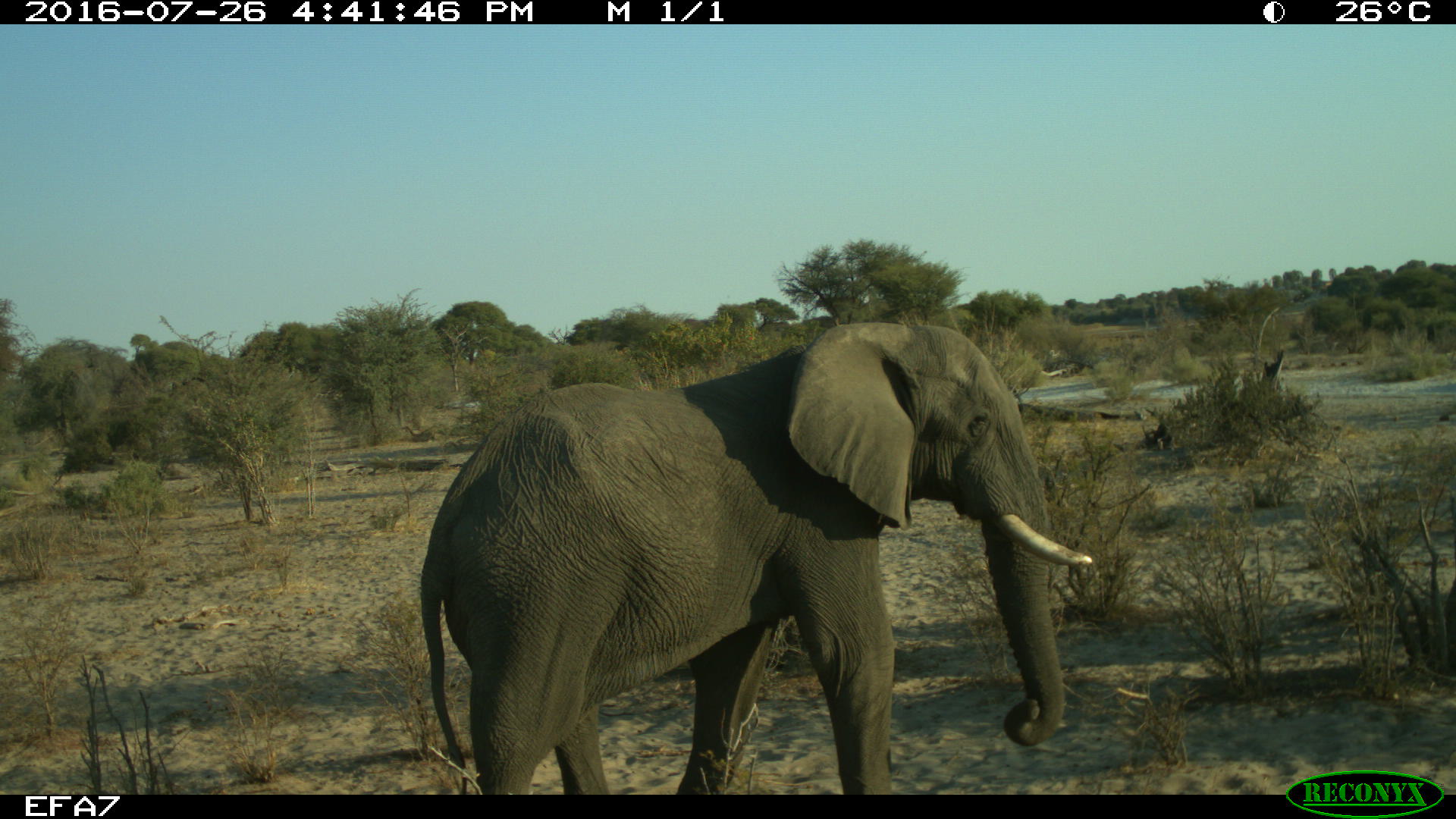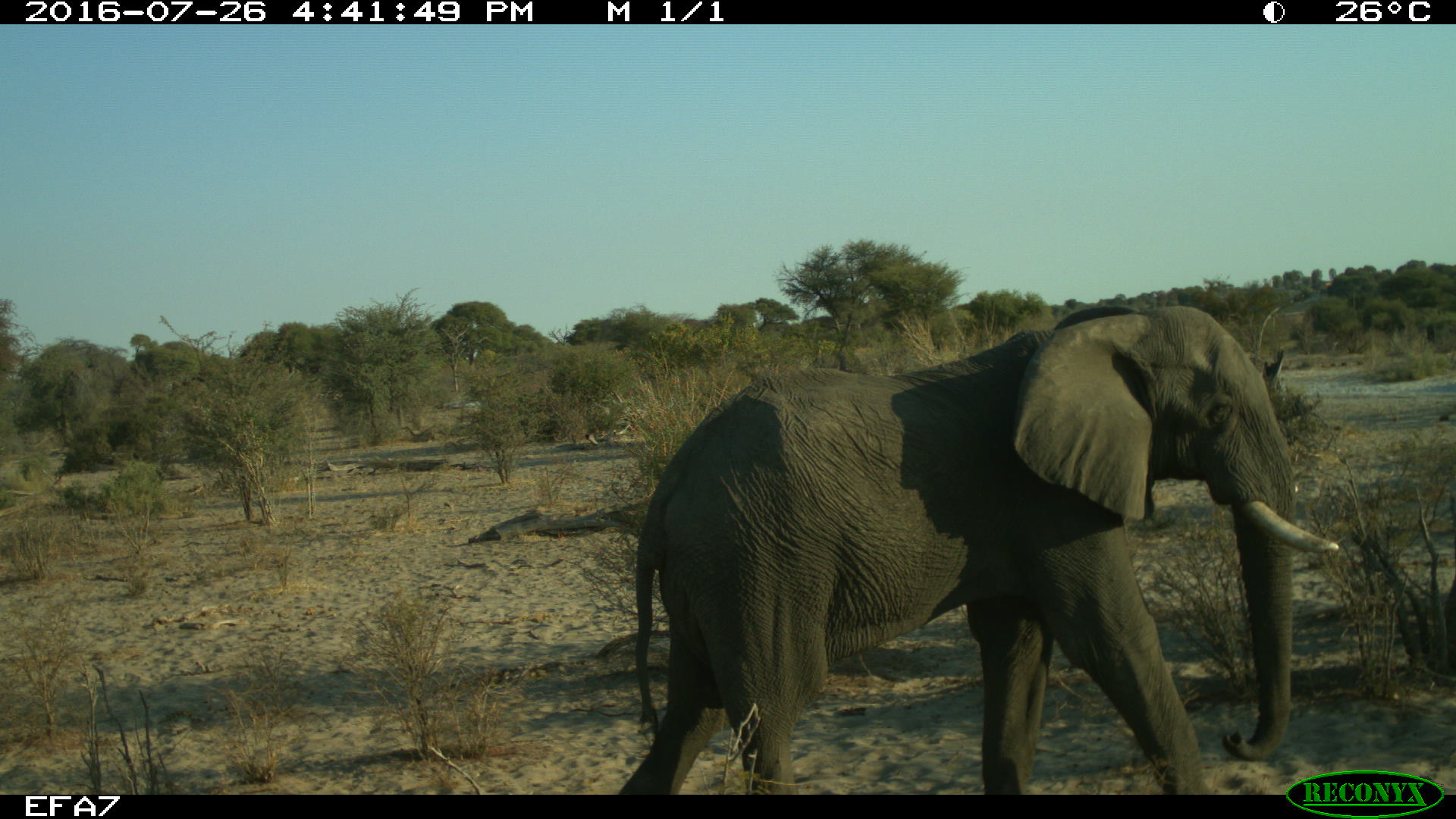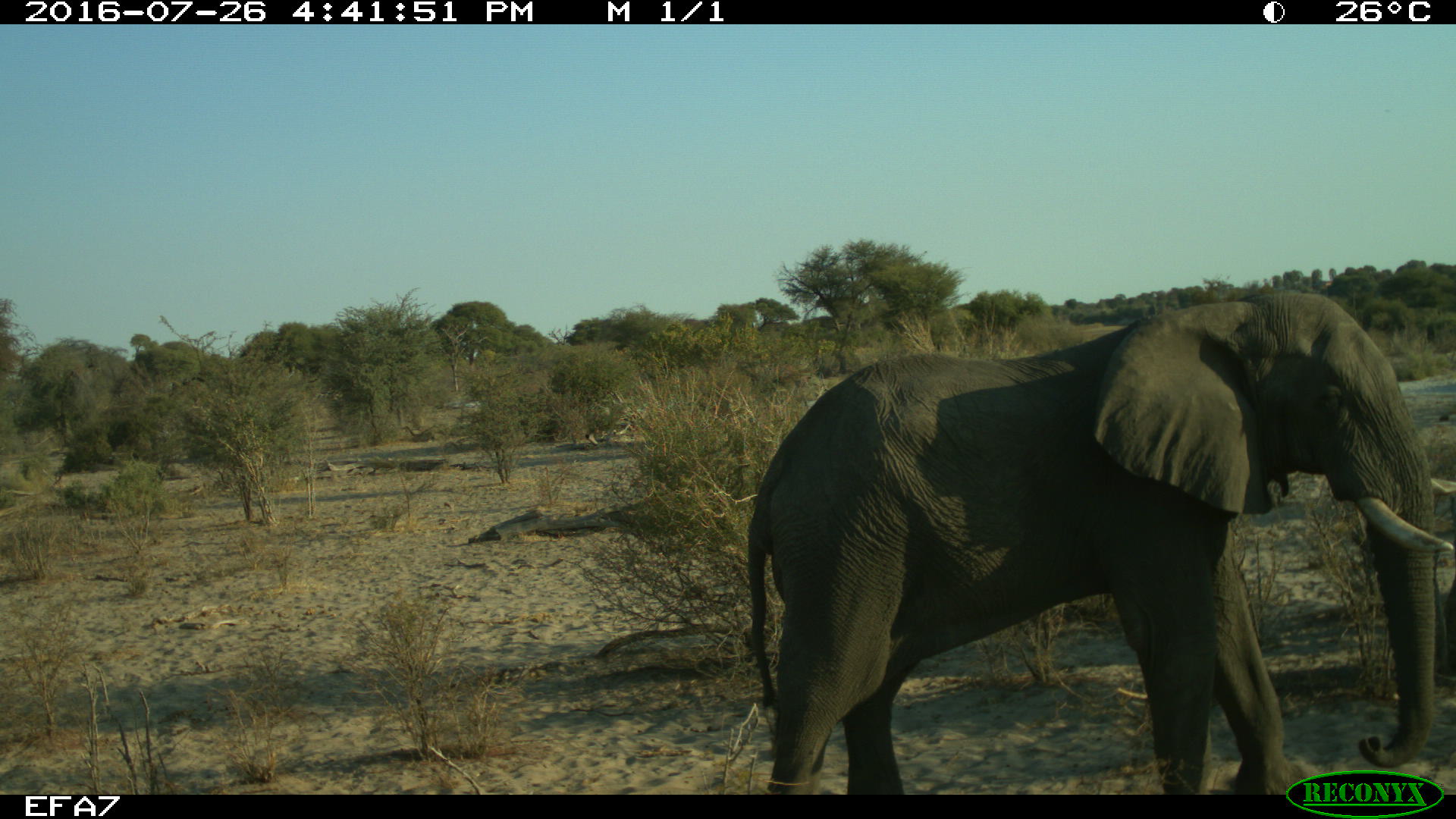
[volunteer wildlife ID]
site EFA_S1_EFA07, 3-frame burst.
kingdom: Animalia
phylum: Chordata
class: Mammalia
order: Proboscidea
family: Elephantidae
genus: Loxodonta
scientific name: Loxodonta africana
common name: african bush elephant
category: elephant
Elephant (african bush elephant) (Loxodonta africana), count 1. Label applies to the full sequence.